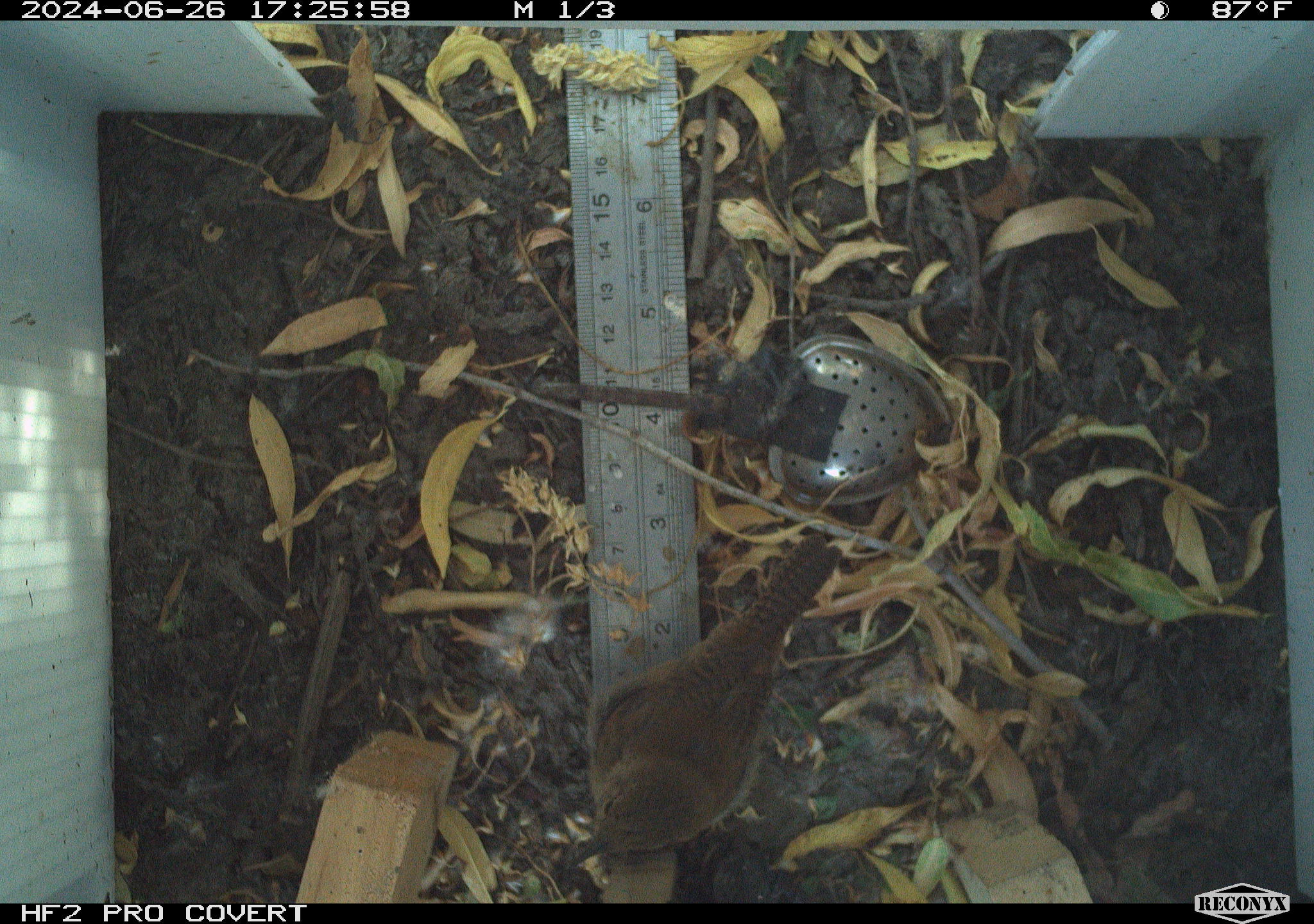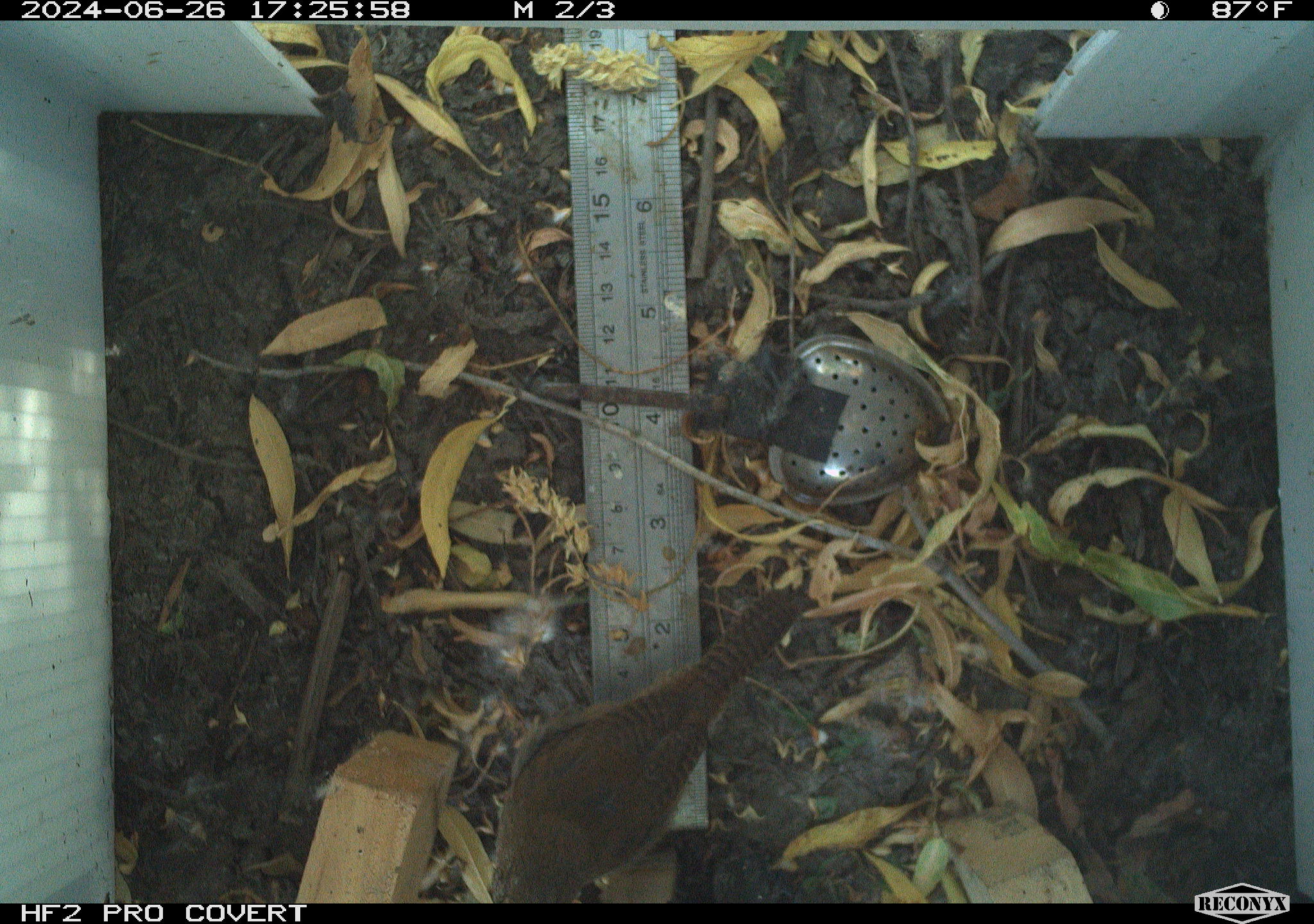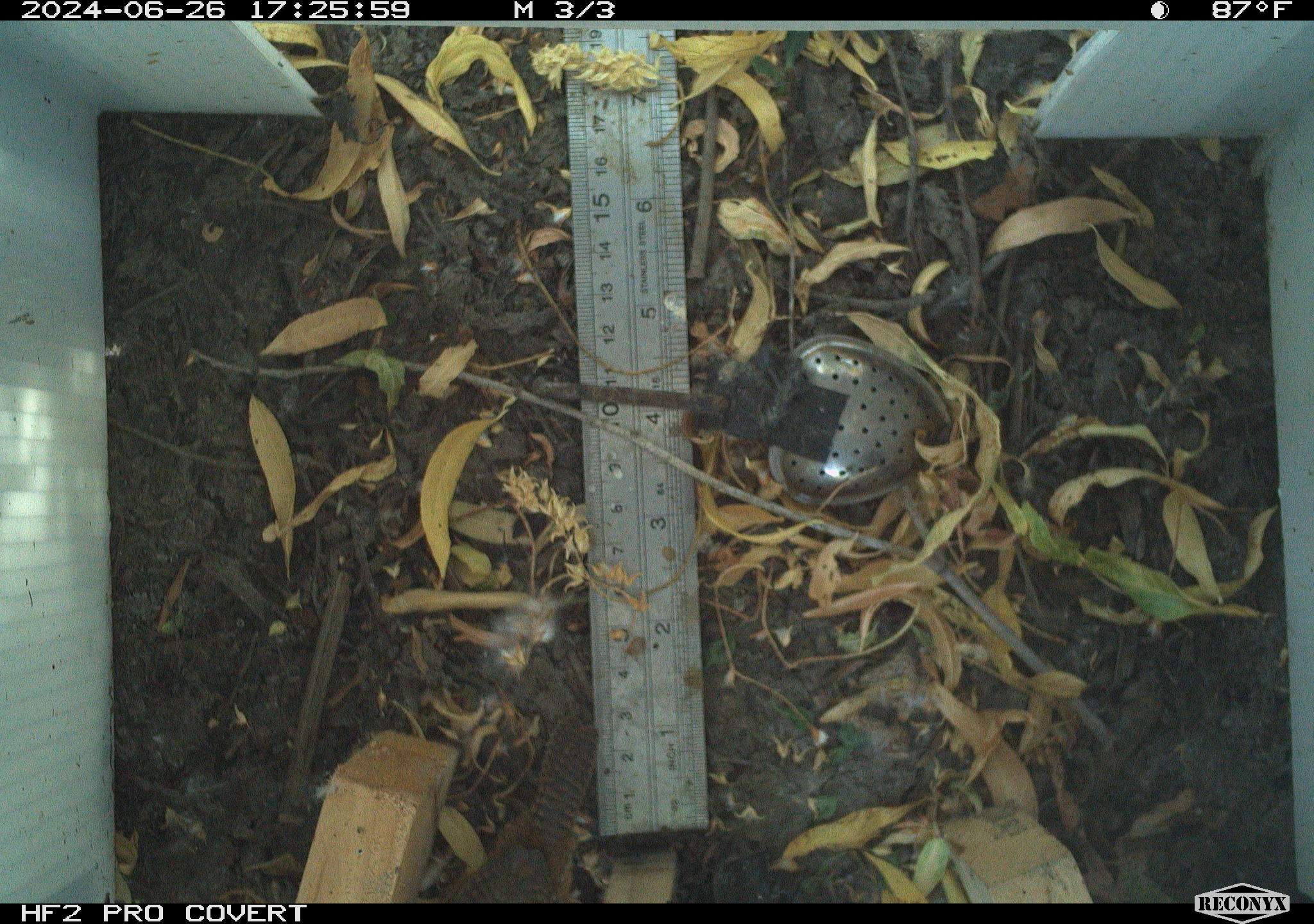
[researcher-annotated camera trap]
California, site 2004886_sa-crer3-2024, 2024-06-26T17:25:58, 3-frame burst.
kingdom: Animalia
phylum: Chordata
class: Aves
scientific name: Aves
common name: bird